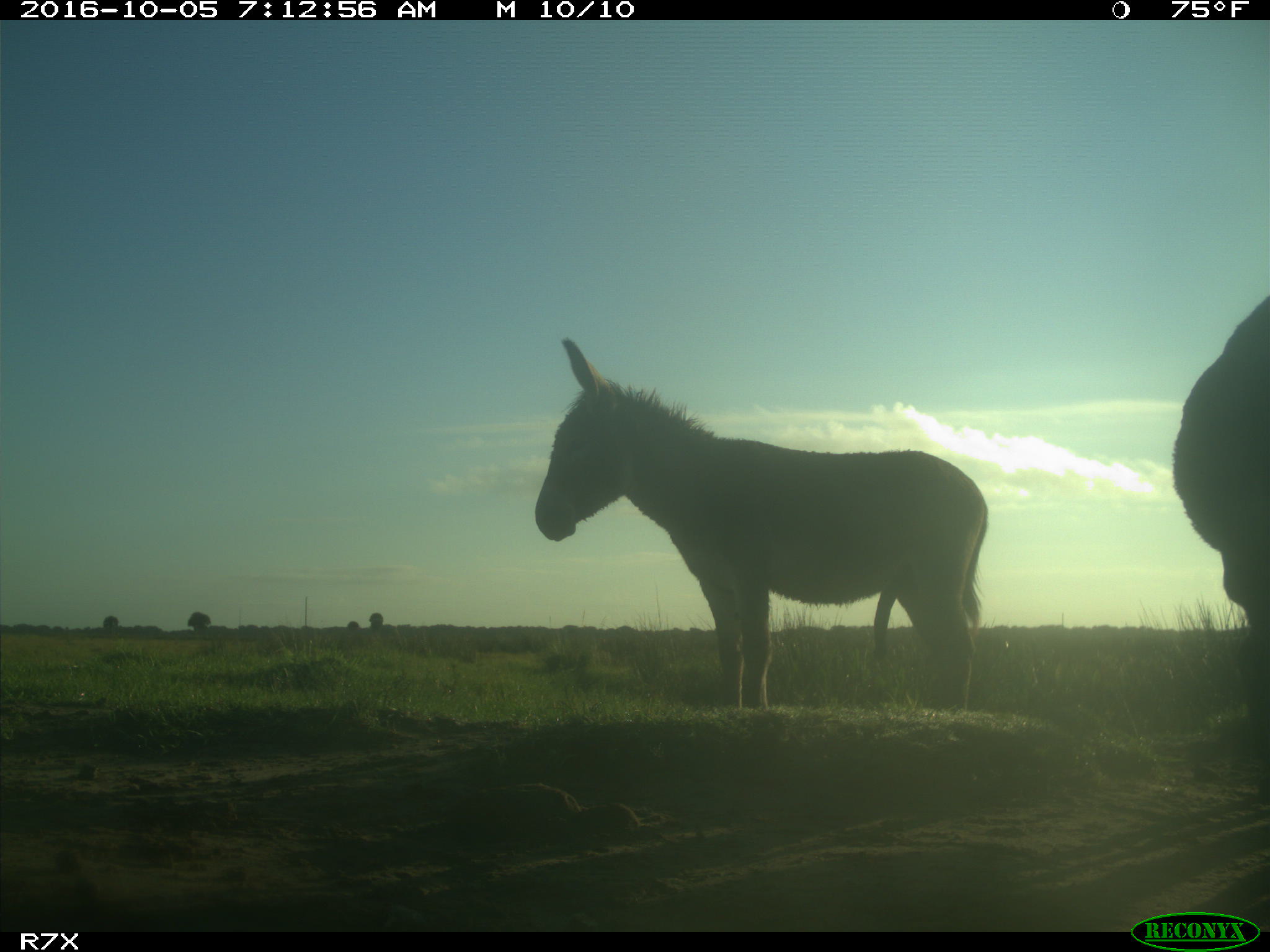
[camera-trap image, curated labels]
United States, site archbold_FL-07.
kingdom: Animalia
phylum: Chordata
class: Mammalia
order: Perissodactyla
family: Equidae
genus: Equus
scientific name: Equus africanus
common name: african wild ass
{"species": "Equus africanus (african wild ass)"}